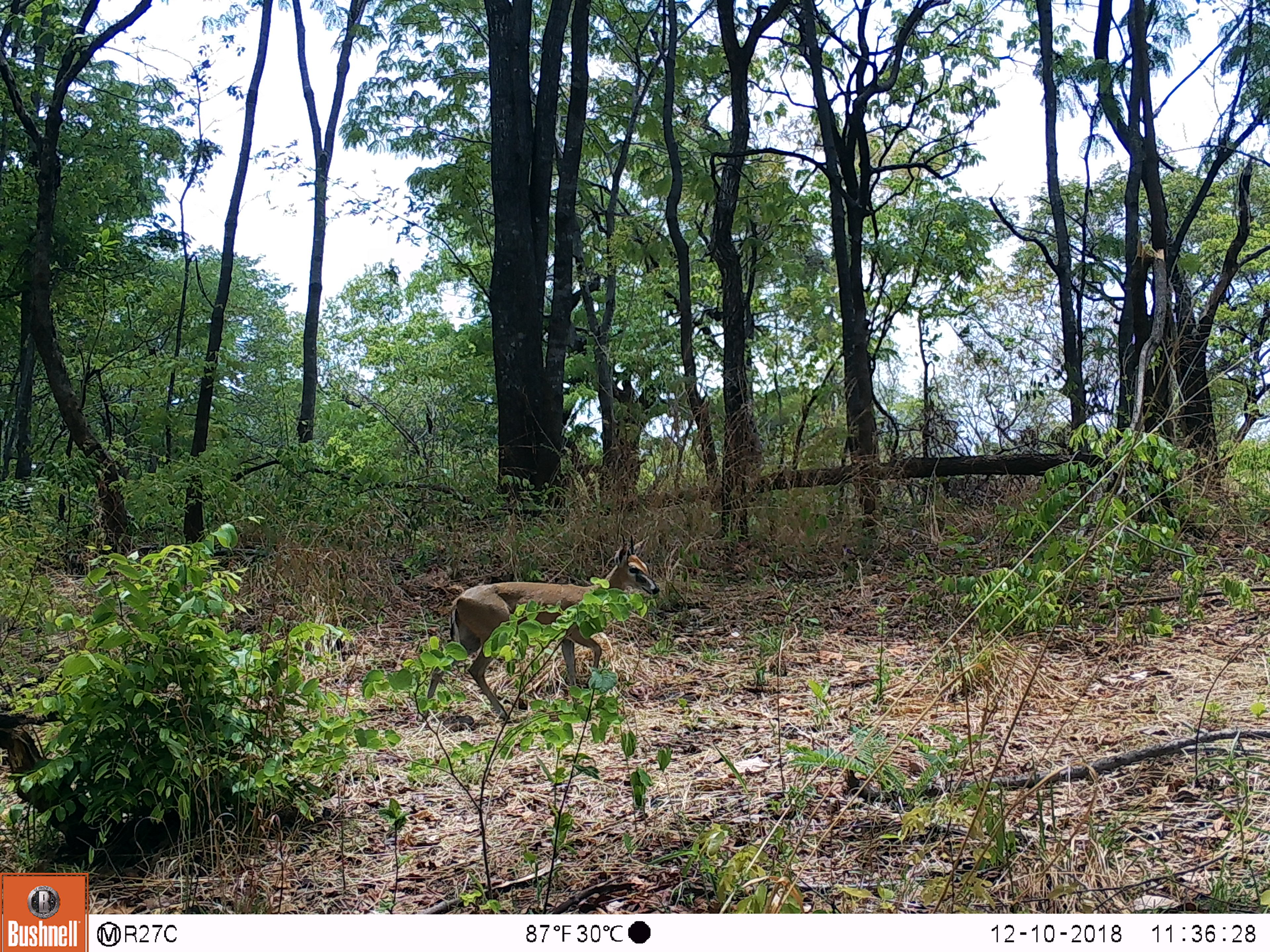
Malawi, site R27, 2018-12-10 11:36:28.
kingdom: Animalia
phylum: Chordata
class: Mammalia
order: Artiodactyla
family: Bovidae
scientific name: Antilopinae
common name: small antelope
Small antelope (Antilopinae), count 1.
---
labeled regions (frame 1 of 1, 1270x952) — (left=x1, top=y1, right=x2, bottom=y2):
small antelope: (left=417, top=526, right=657, bottom=734)